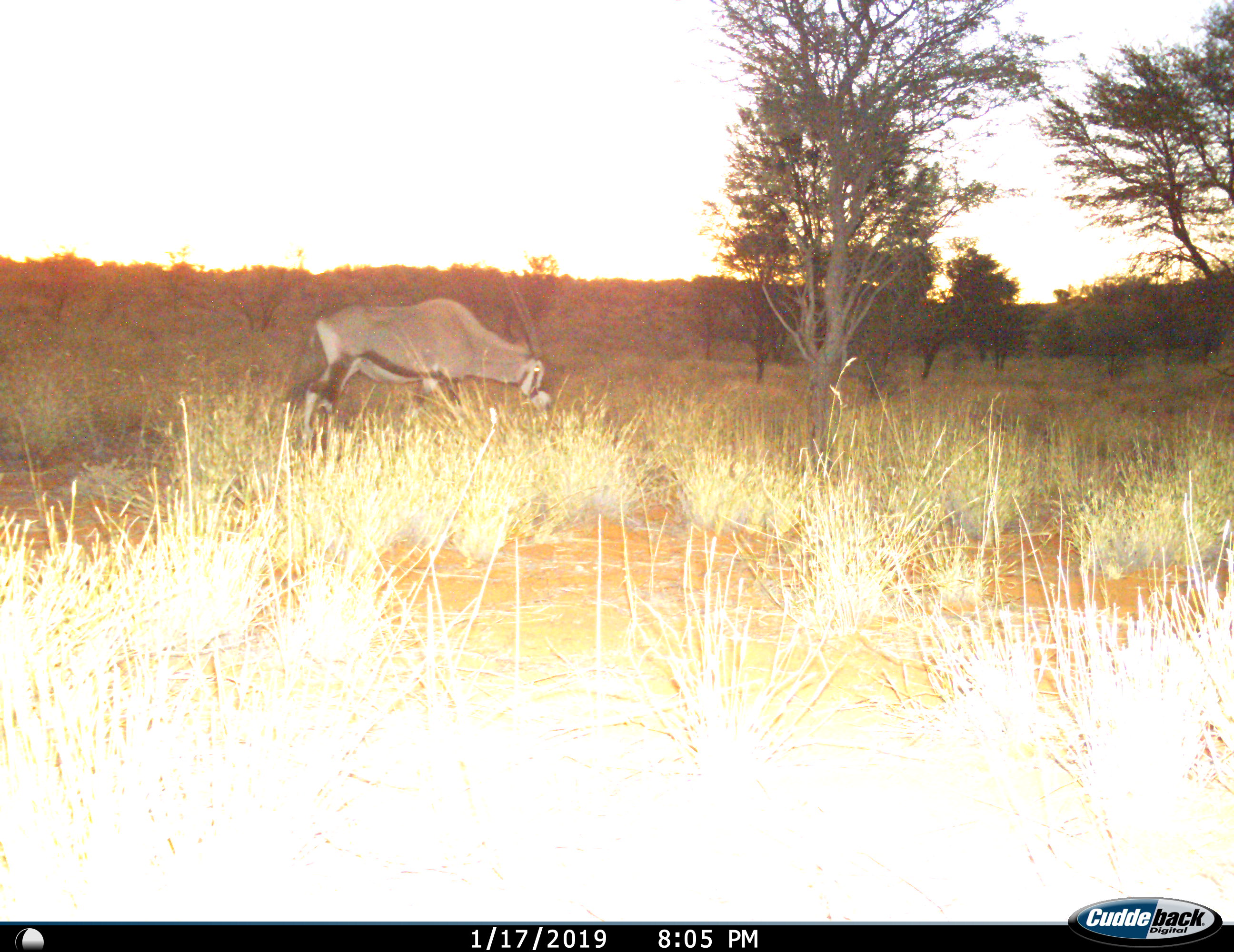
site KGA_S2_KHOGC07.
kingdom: Animalia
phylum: Chordata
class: Mammalia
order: Artiodactyla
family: Bovidae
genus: Oryx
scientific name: Oryx gazella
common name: gemsbok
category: oryx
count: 1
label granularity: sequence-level